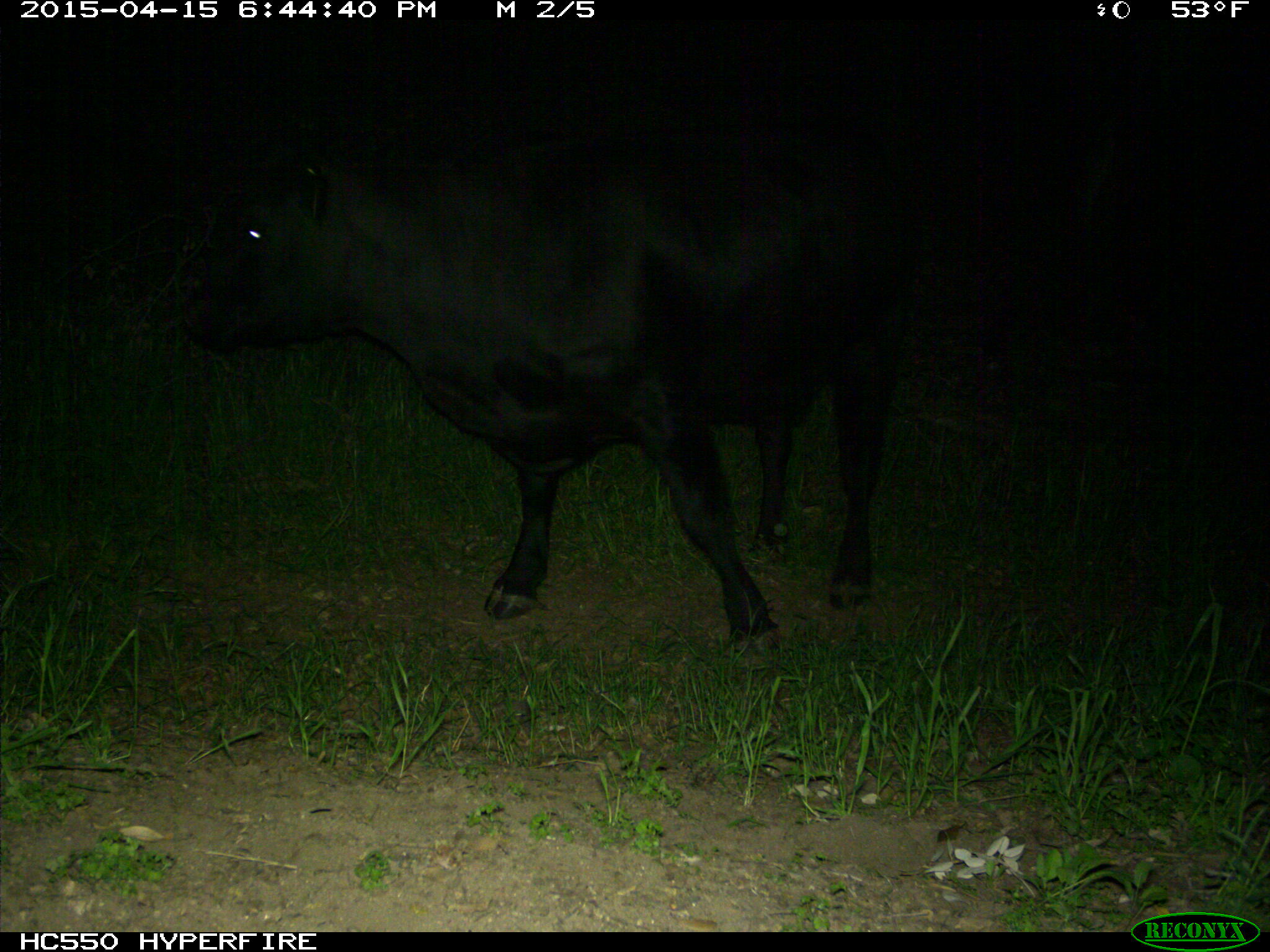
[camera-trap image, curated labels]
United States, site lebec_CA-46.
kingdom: Animalia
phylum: Chordata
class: Mammalia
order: Artiodactyla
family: Bovidae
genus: Bos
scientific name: Bos taurus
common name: domestic cow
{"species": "Bos taurus (domestic cow)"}